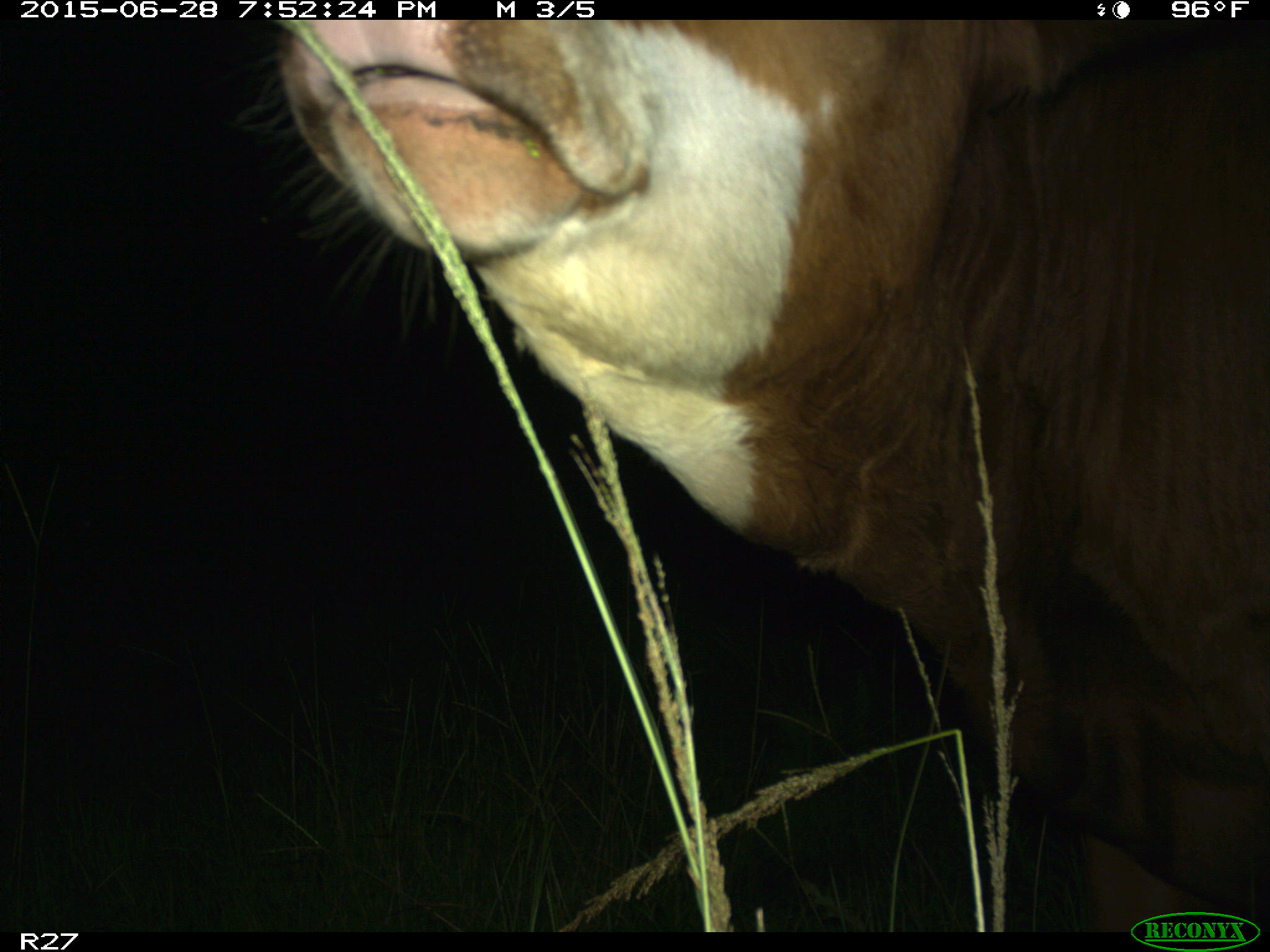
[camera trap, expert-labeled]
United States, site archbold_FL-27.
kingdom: Animalia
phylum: Chordata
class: Mammalia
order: Artiodactyla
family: Bovidae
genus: Bos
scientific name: Bos taurus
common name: domestic cow